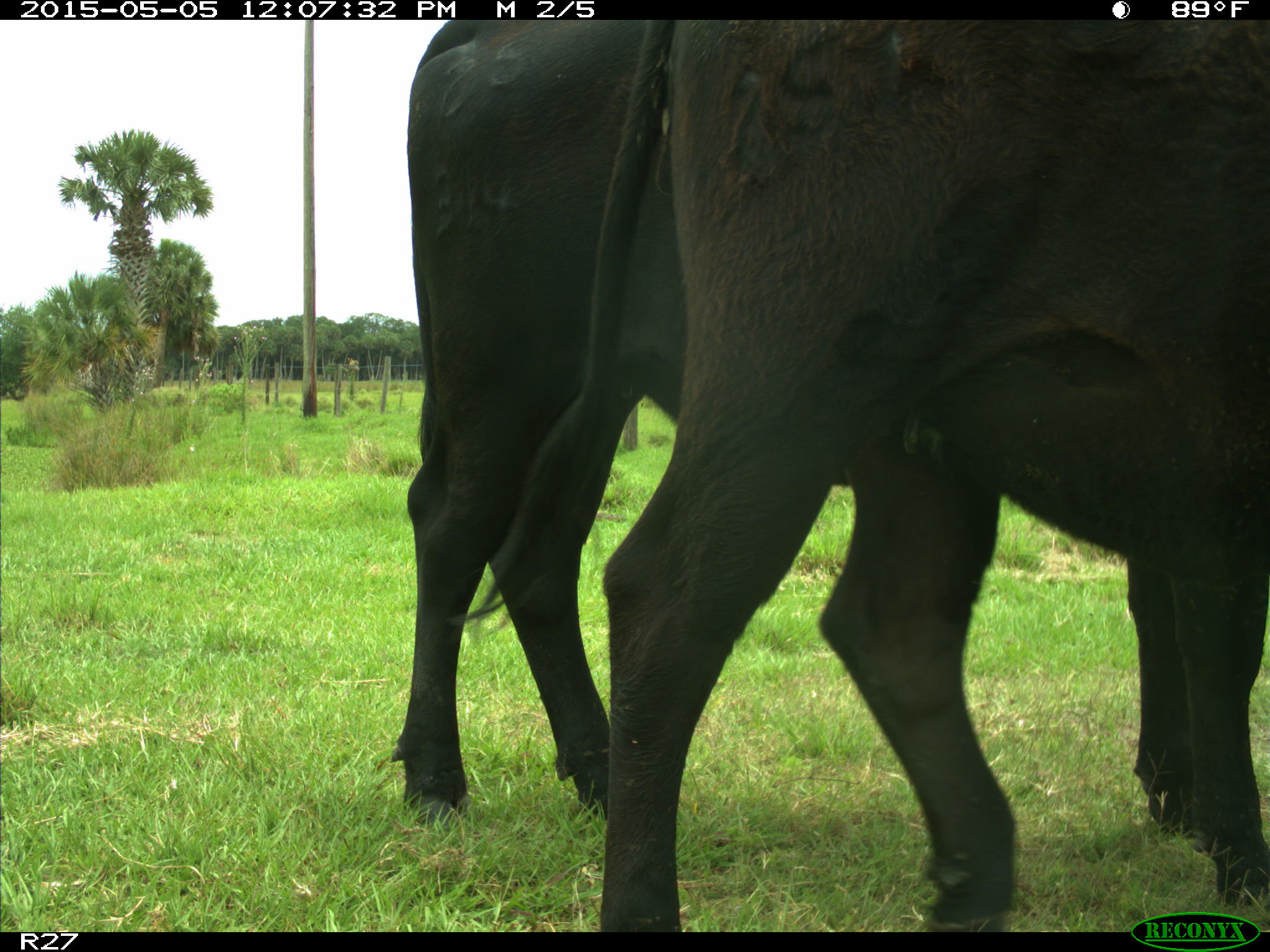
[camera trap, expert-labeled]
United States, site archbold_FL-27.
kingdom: Animalia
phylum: Chordata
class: Mammalia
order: Artiodactyla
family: Bovidae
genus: Bos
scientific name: Bos taurus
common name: domestic cow